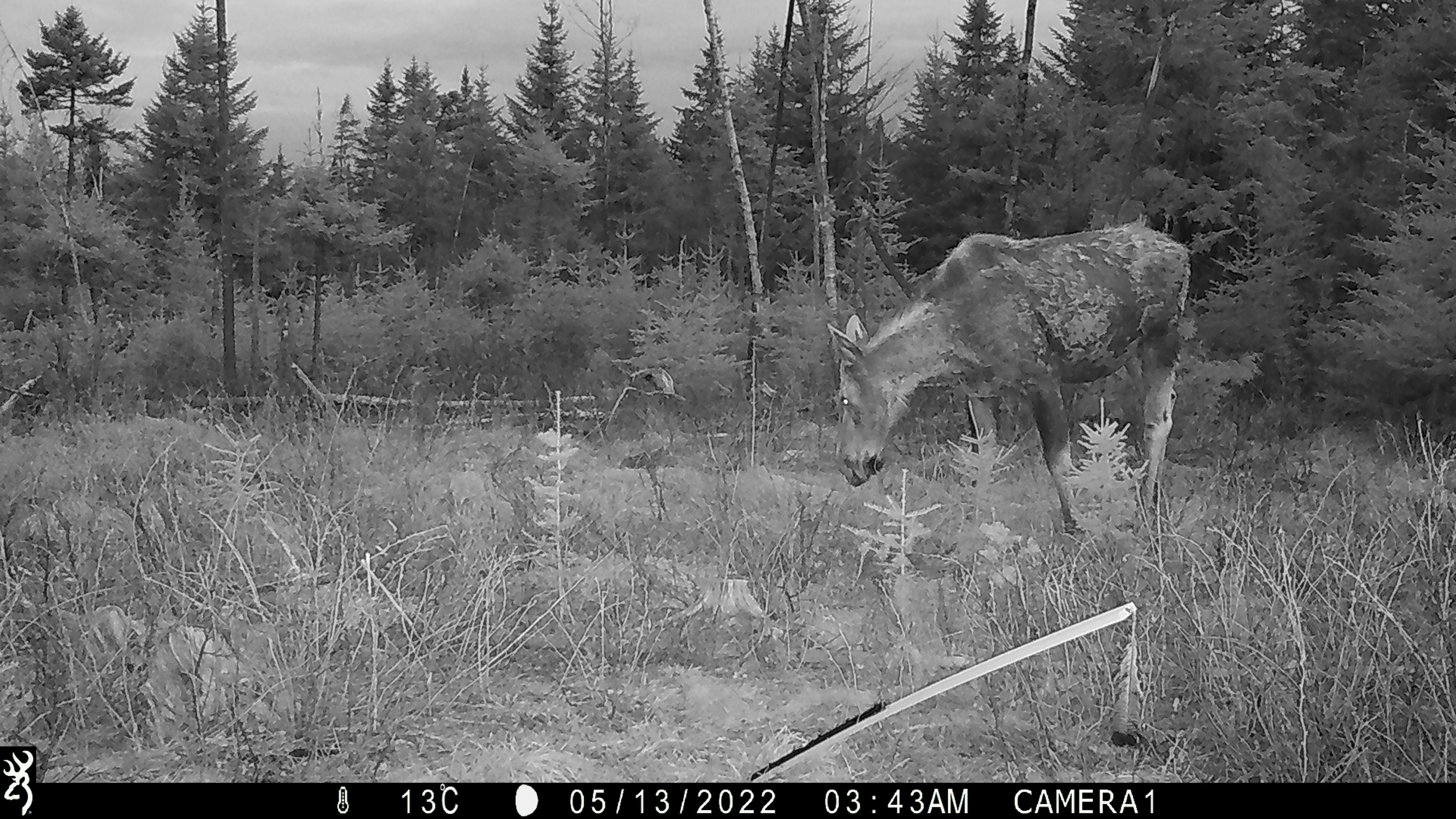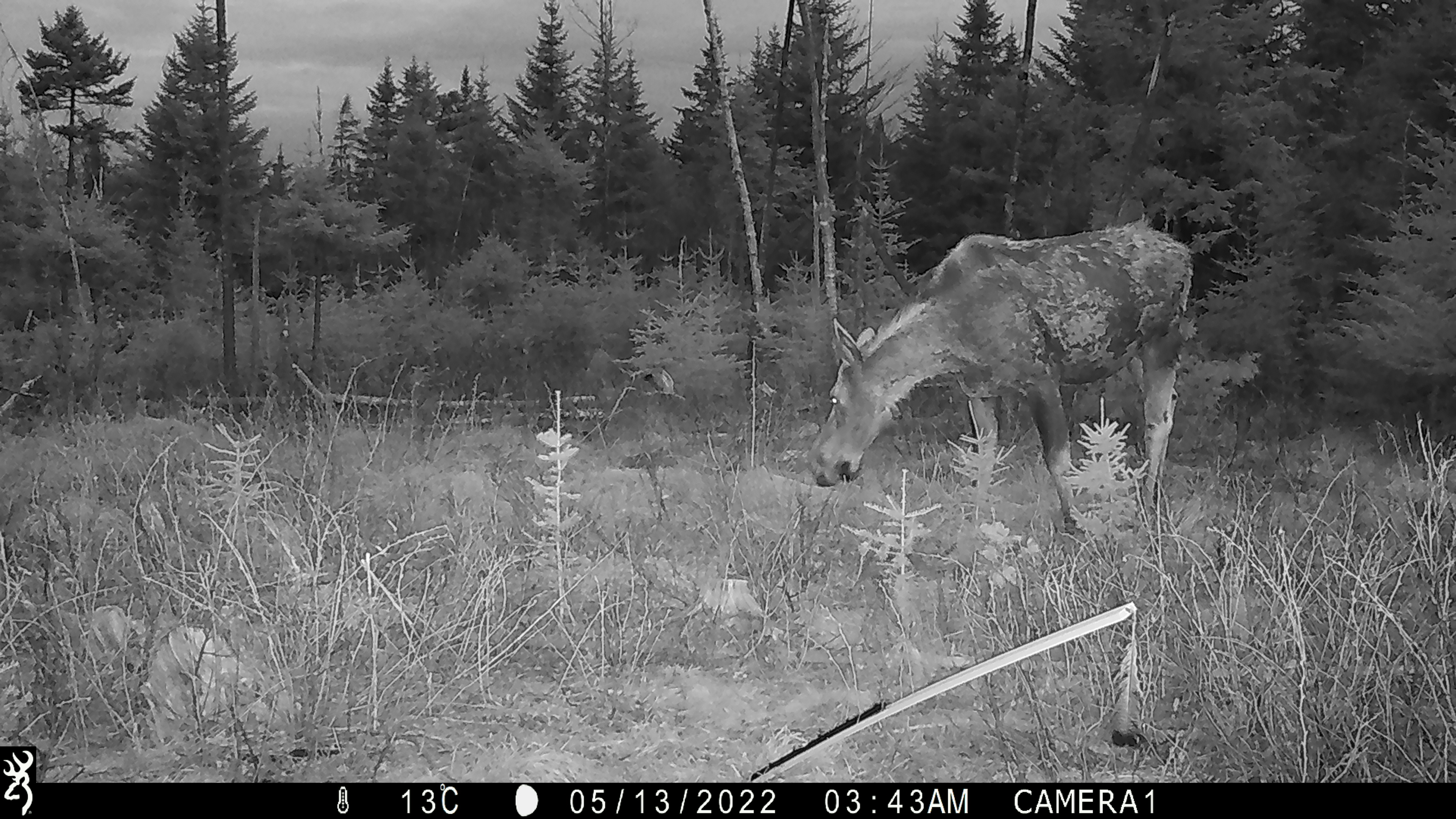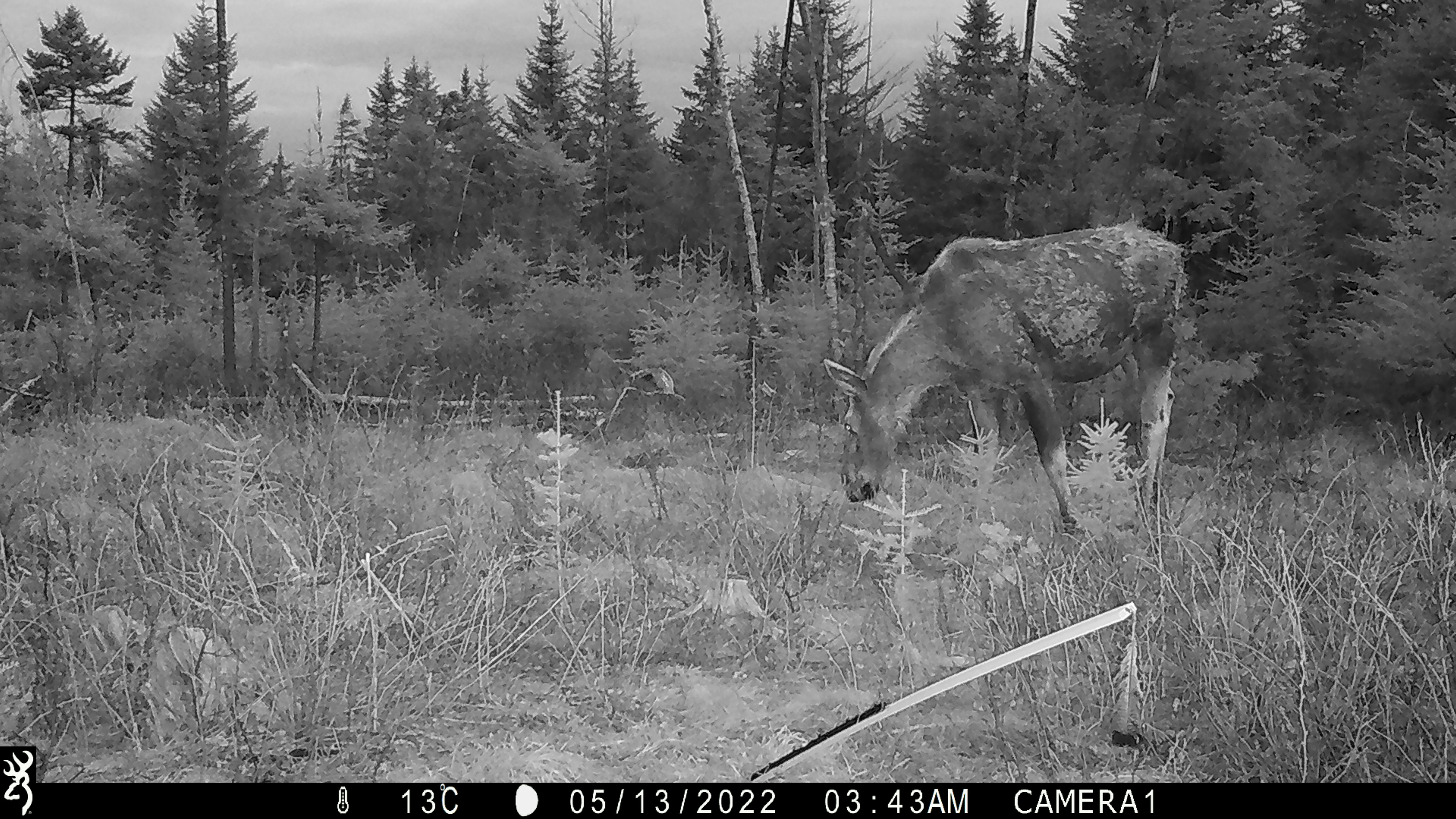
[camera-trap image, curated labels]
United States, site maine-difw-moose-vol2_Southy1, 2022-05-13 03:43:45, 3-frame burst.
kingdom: Animalia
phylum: Chordata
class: Mammalia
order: Artiodactyla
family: Cervidae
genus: Alces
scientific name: Alces alces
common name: moose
Moose (Alces alces).